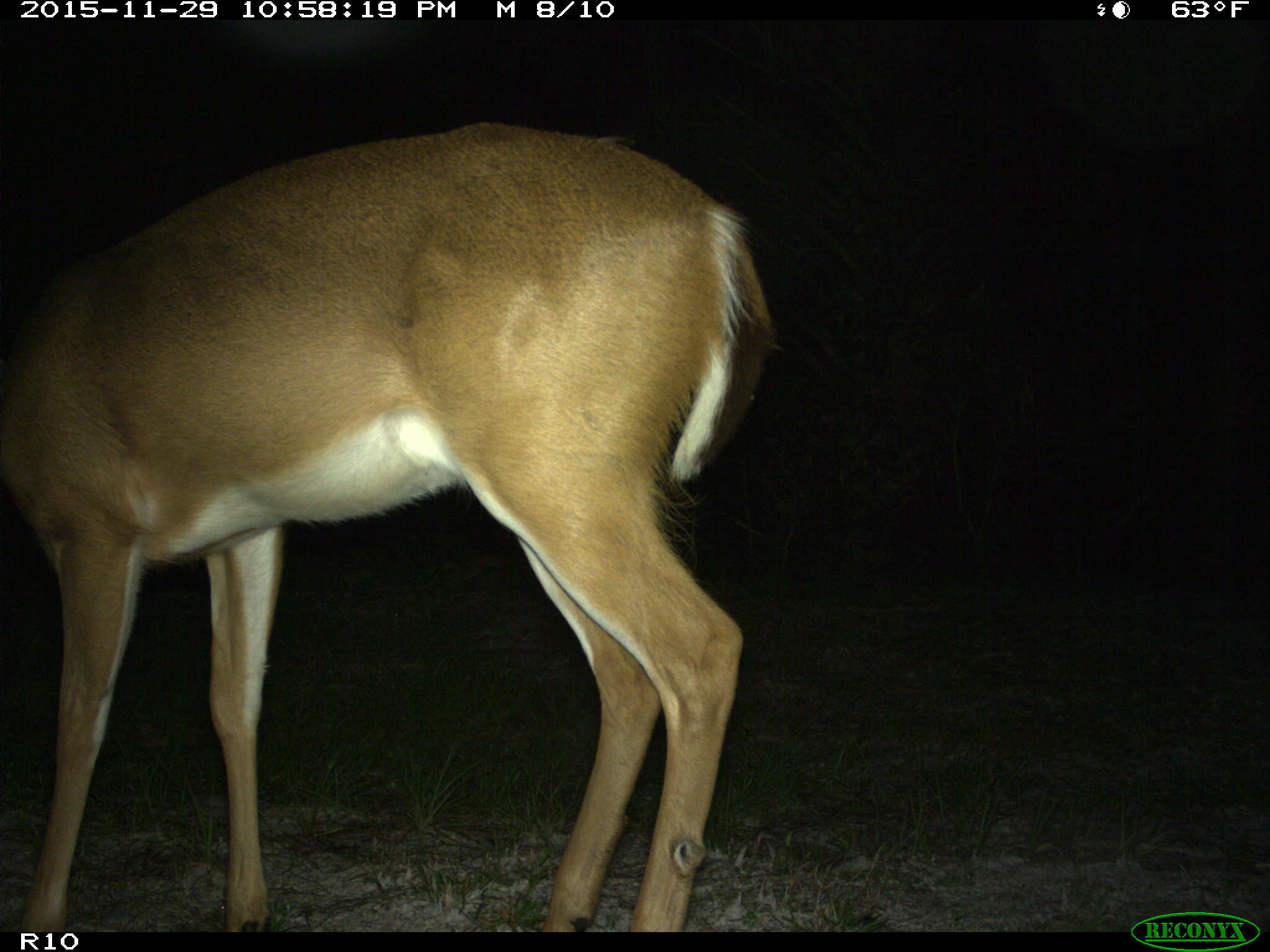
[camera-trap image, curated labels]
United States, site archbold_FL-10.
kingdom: Animalia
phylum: Chordata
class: Mammalia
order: Artiodactyla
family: Cervidae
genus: Odocoileus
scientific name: Odocoileus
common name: deer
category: unidentified deer